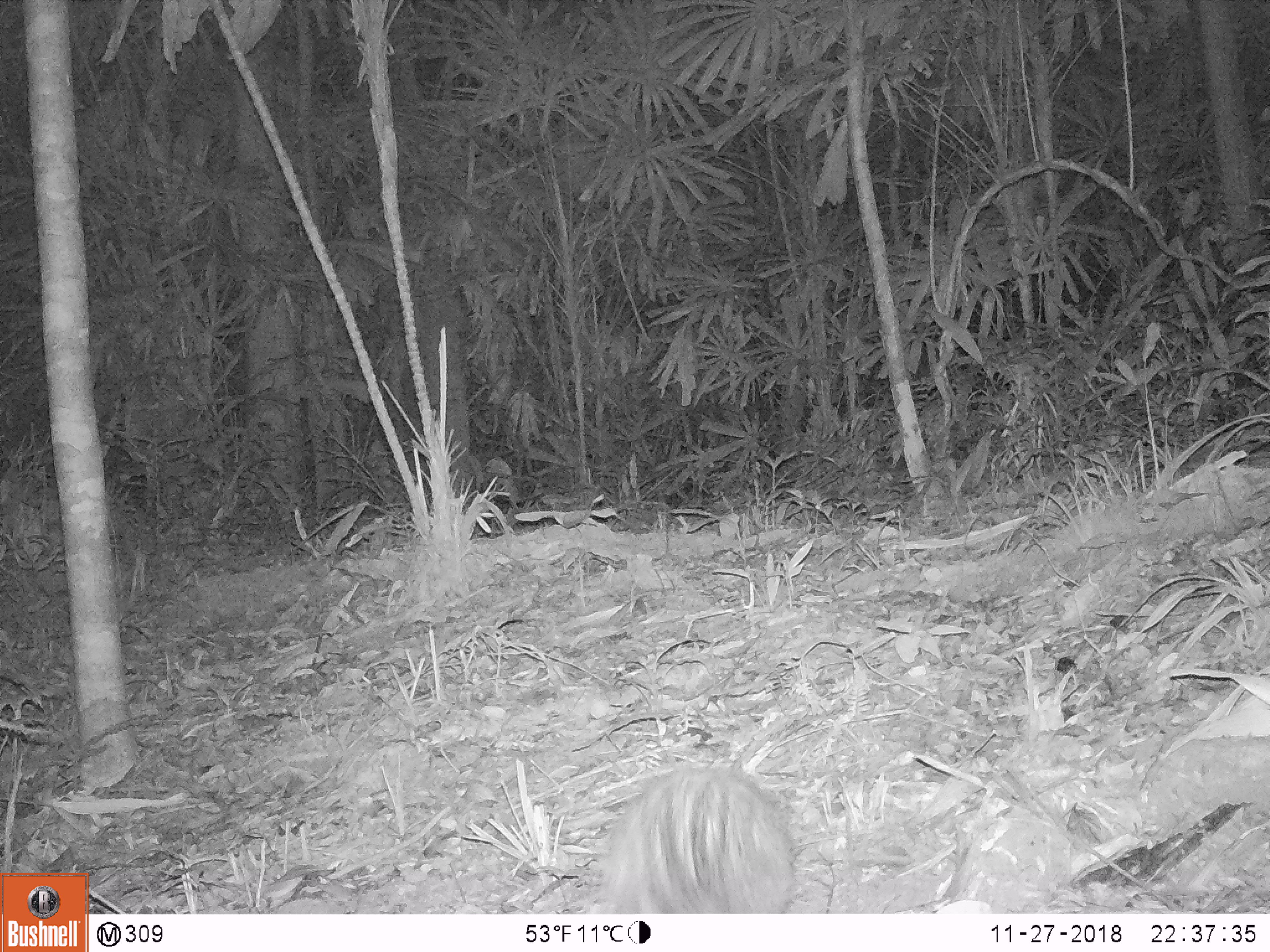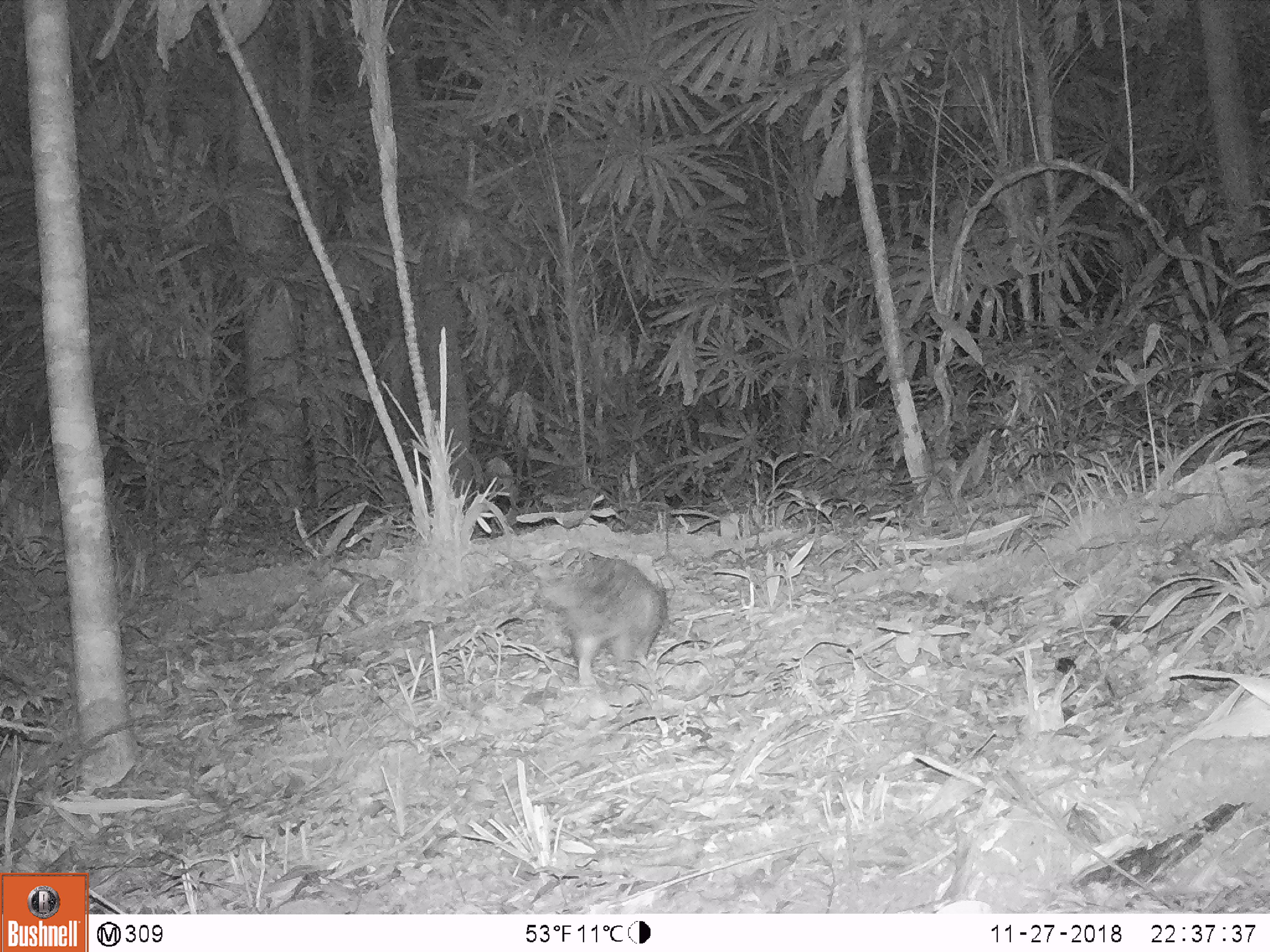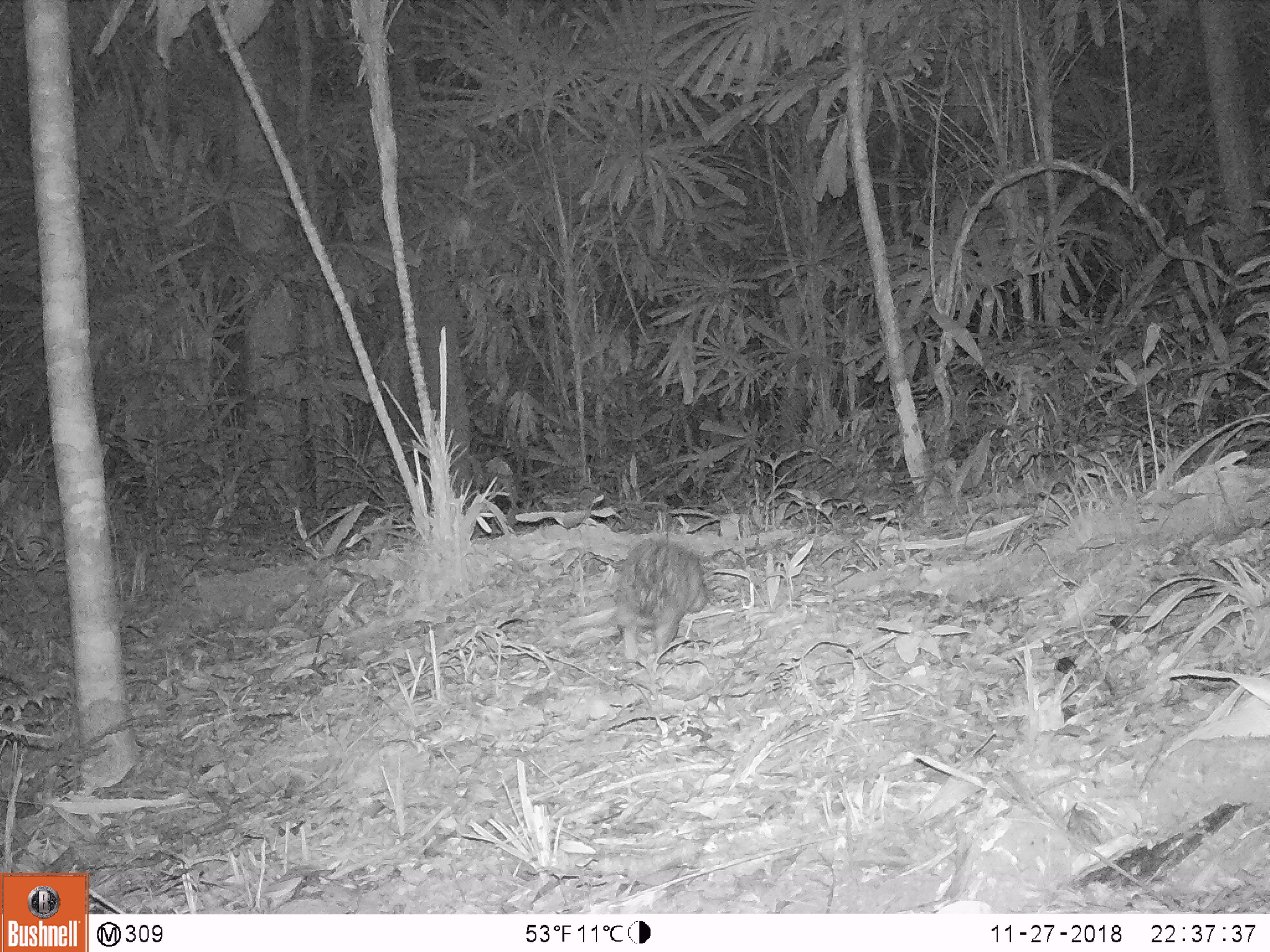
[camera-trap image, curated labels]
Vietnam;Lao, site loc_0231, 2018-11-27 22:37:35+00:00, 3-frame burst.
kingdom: Animalia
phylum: Chordata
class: Mammalia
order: Rodentia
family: Hystricidae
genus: Atherurus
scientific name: Atherurus macrourus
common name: asiatic brush-tailed porcupine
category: asiatic brush tailed porcupine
Asiatic brush tailed porcupine (asiatic brush-tailed porcupine) (Atherurus macrourus). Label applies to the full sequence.